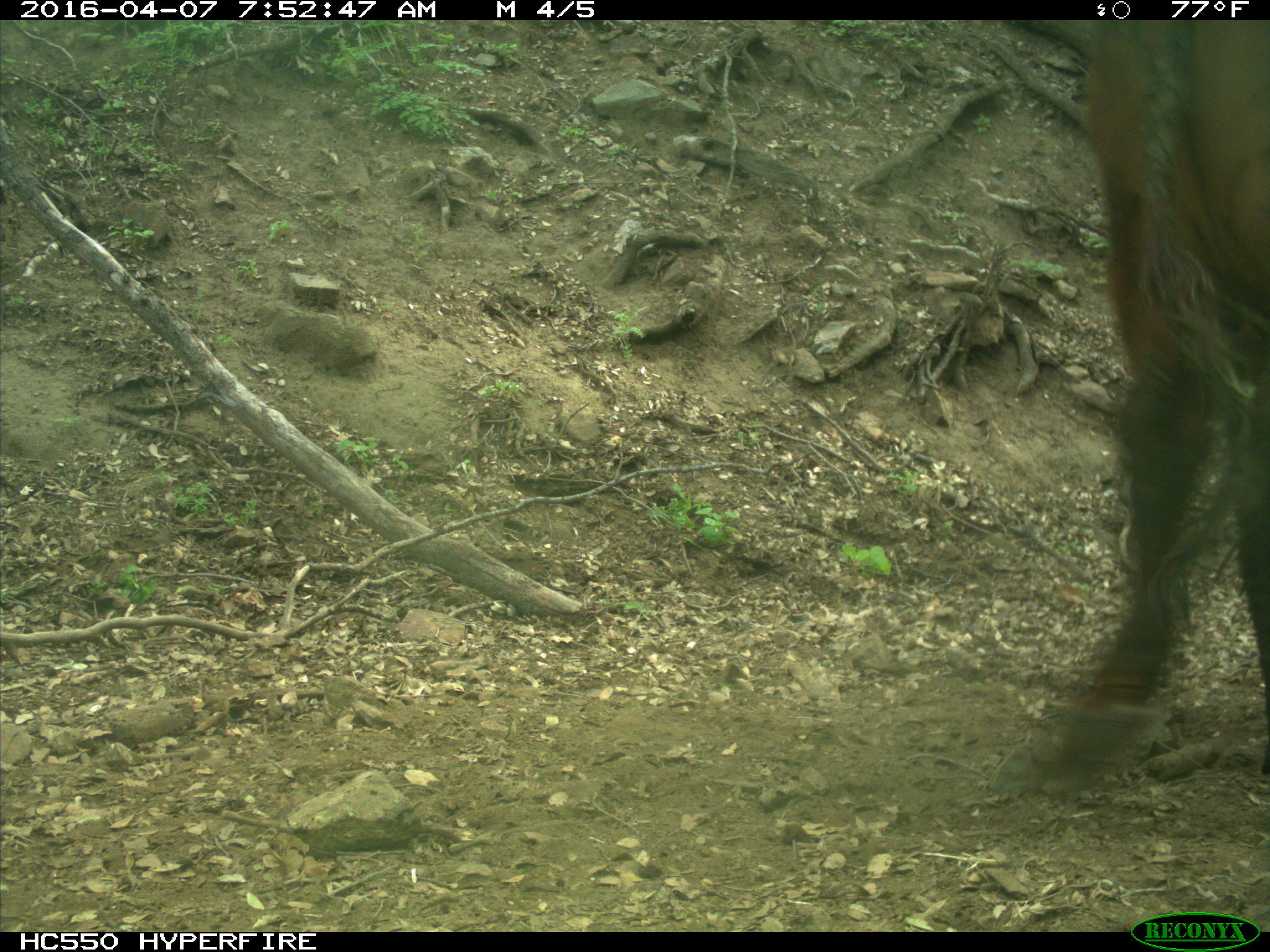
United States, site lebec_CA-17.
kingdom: Animalia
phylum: Chordata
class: Mammalia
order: Artiodactyla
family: Bovidae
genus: Bos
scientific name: Bos taurus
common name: domestic cow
Bos taurus (domestic cow).